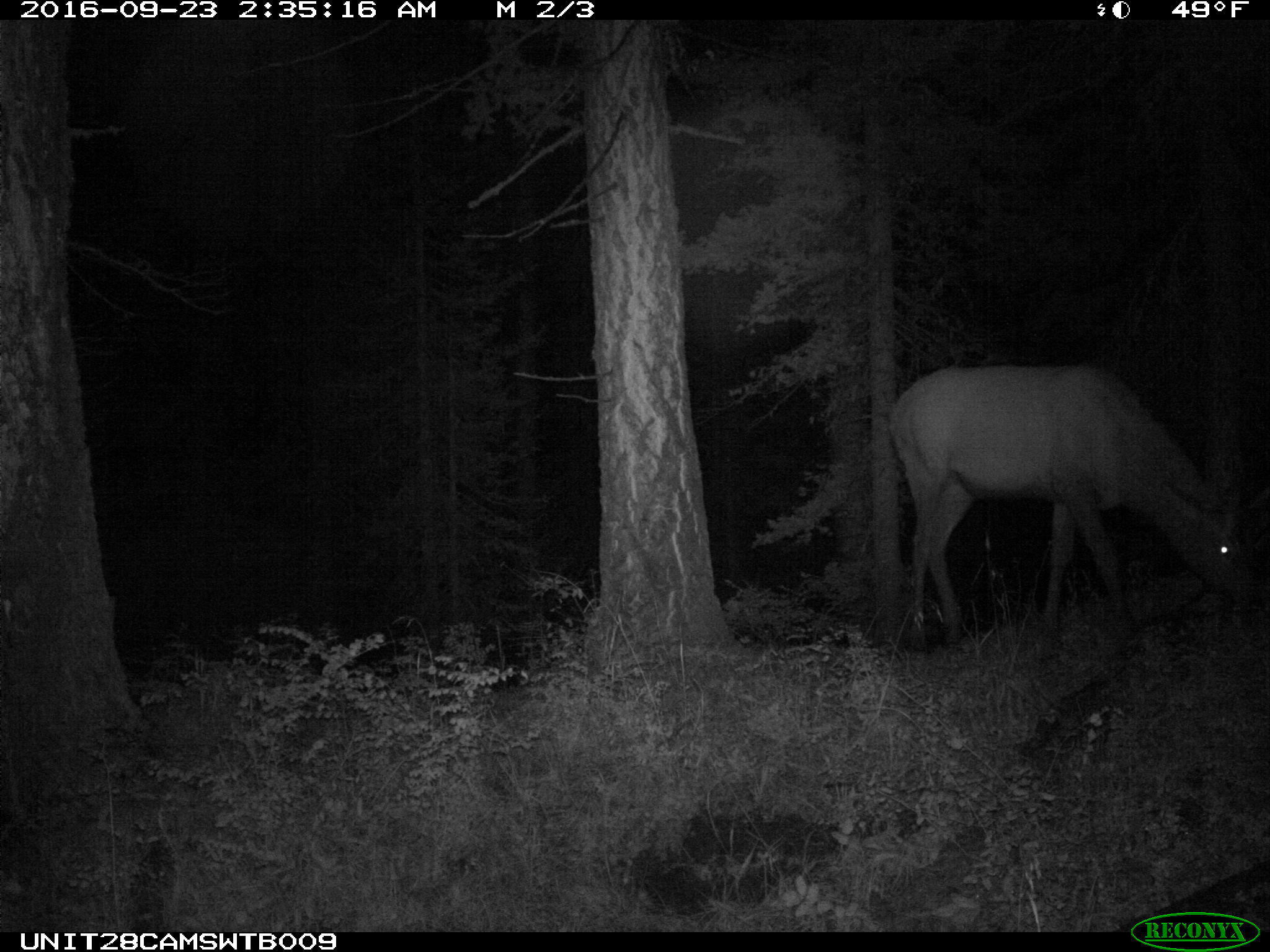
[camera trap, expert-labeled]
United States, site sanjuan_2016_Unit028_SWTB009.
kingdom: Animalia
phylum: Chordata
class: Mammalia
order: Artiodactyla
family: Cervidae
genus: Cervus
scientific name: Cervus elaphus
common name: red deer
Cervus elaphus (red deer).